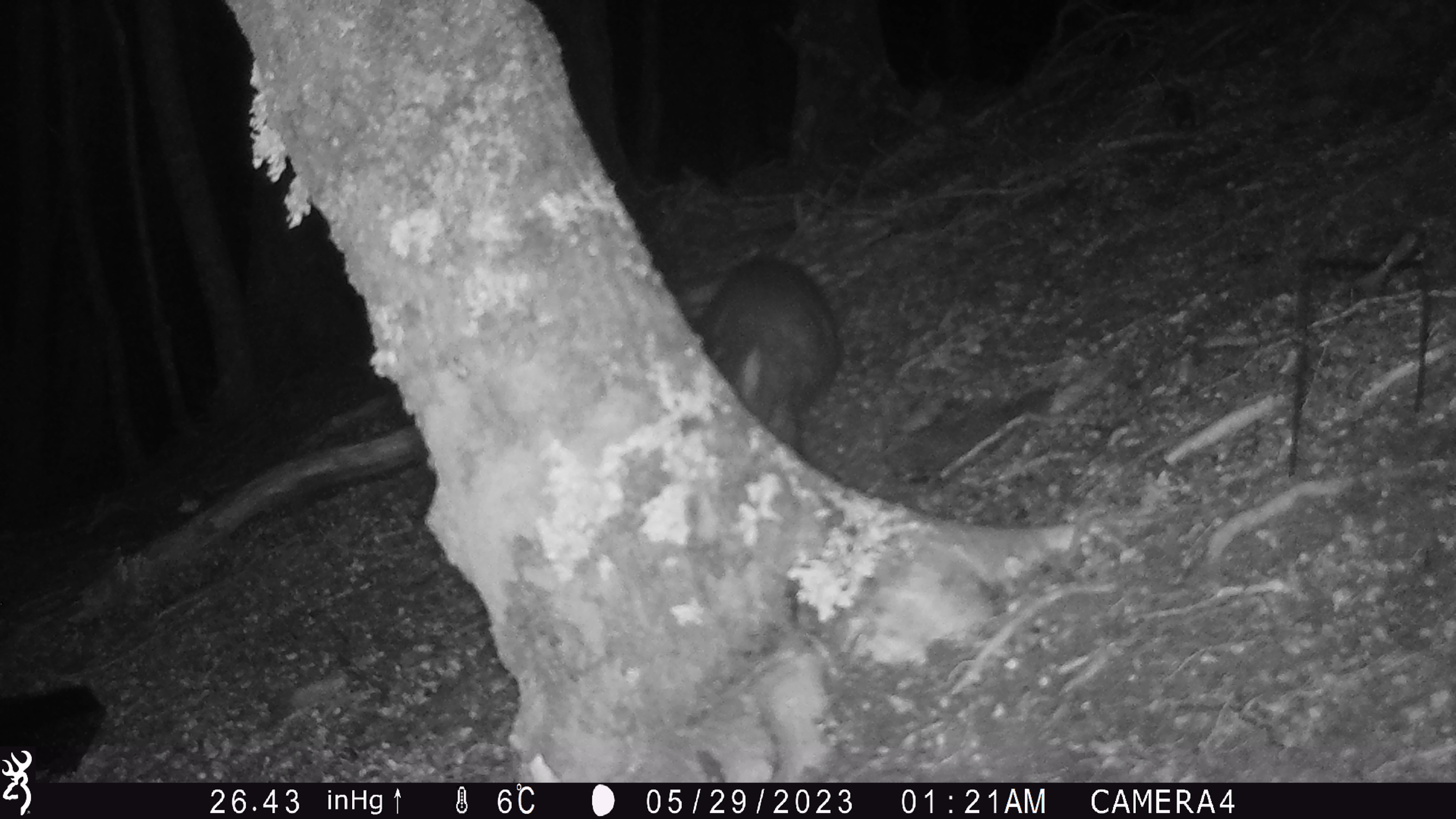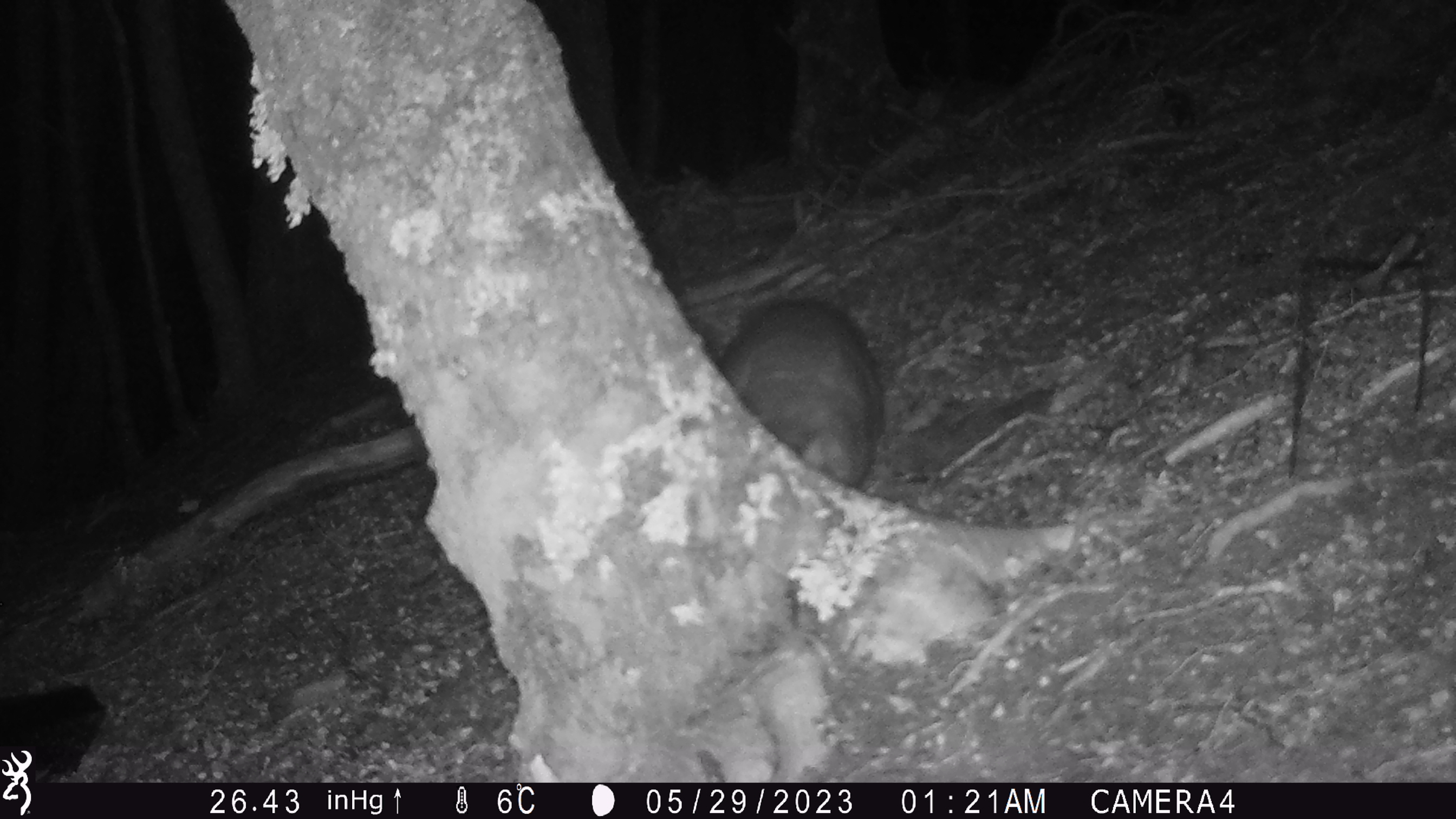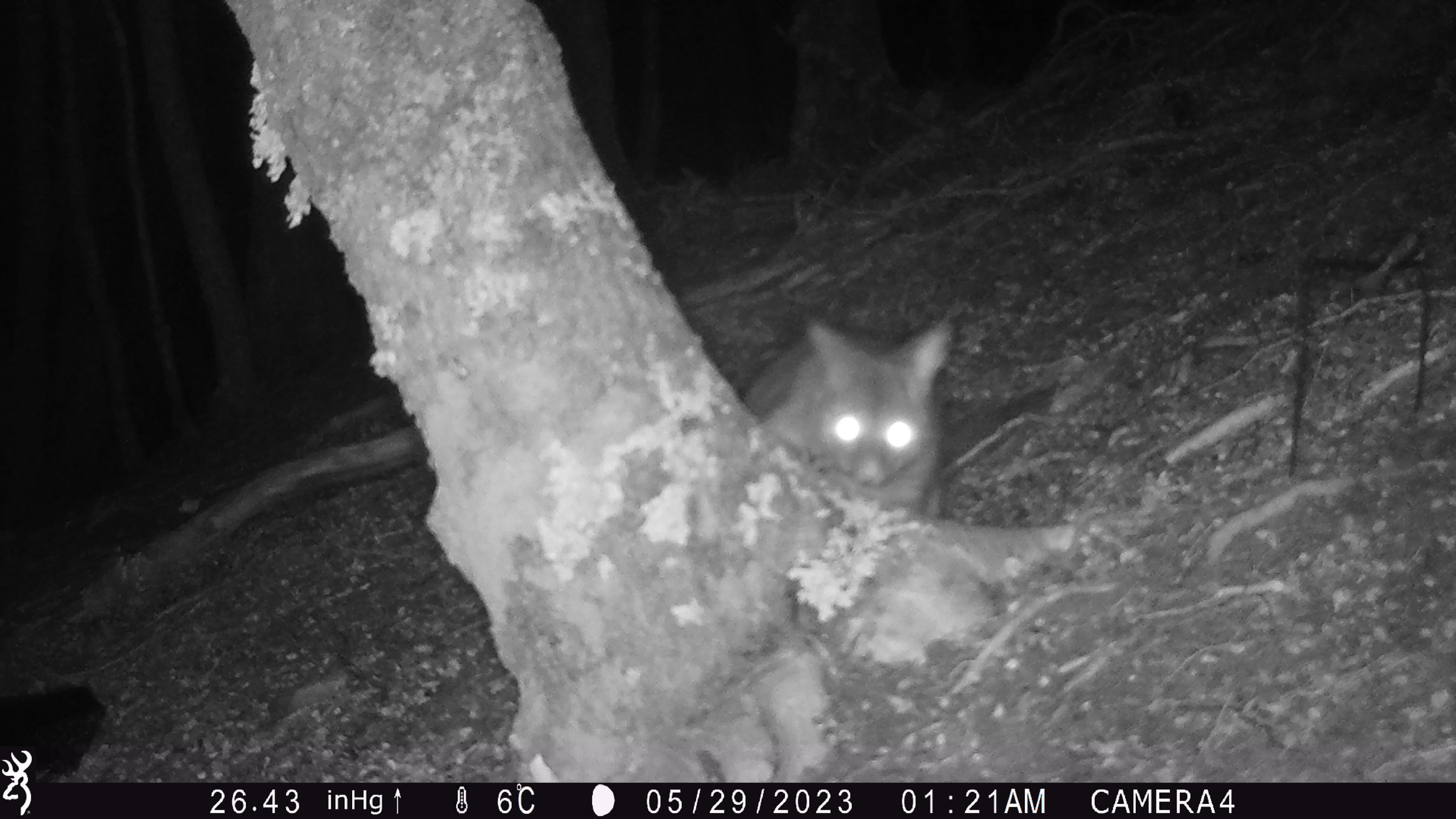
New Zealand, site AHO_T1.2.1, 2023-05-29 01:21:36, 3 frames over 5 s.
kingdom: Animalia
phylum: Chordata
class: Mammalia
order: Carnivora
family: Mustelidae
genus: Mustela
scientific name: Mustela erminea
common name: stoat